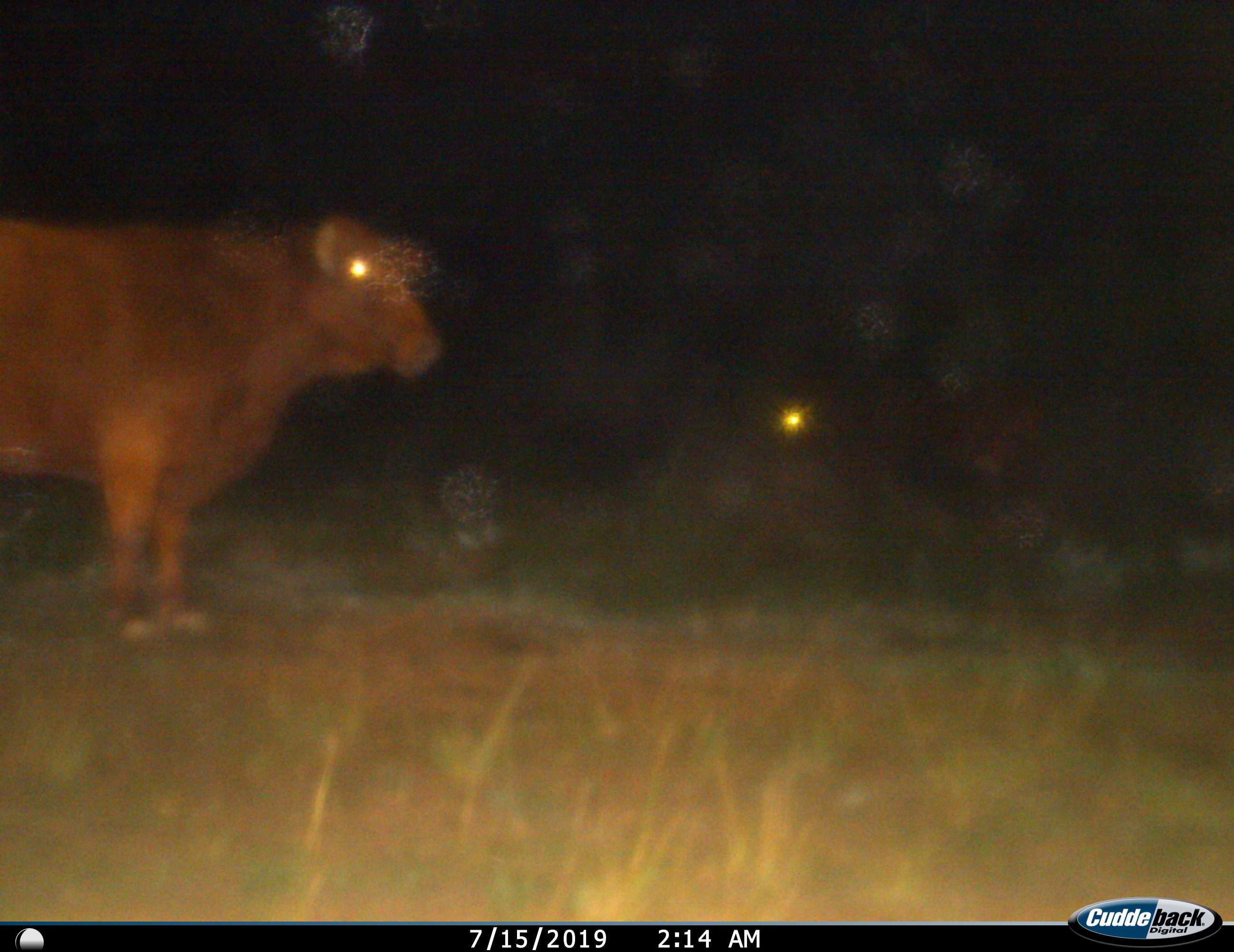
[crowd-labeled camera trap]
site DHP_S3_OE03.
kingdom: Animalia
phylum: Chordata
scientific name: Vertebrata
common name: domestic animal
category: domesticanimal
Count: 2.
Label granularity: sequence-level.